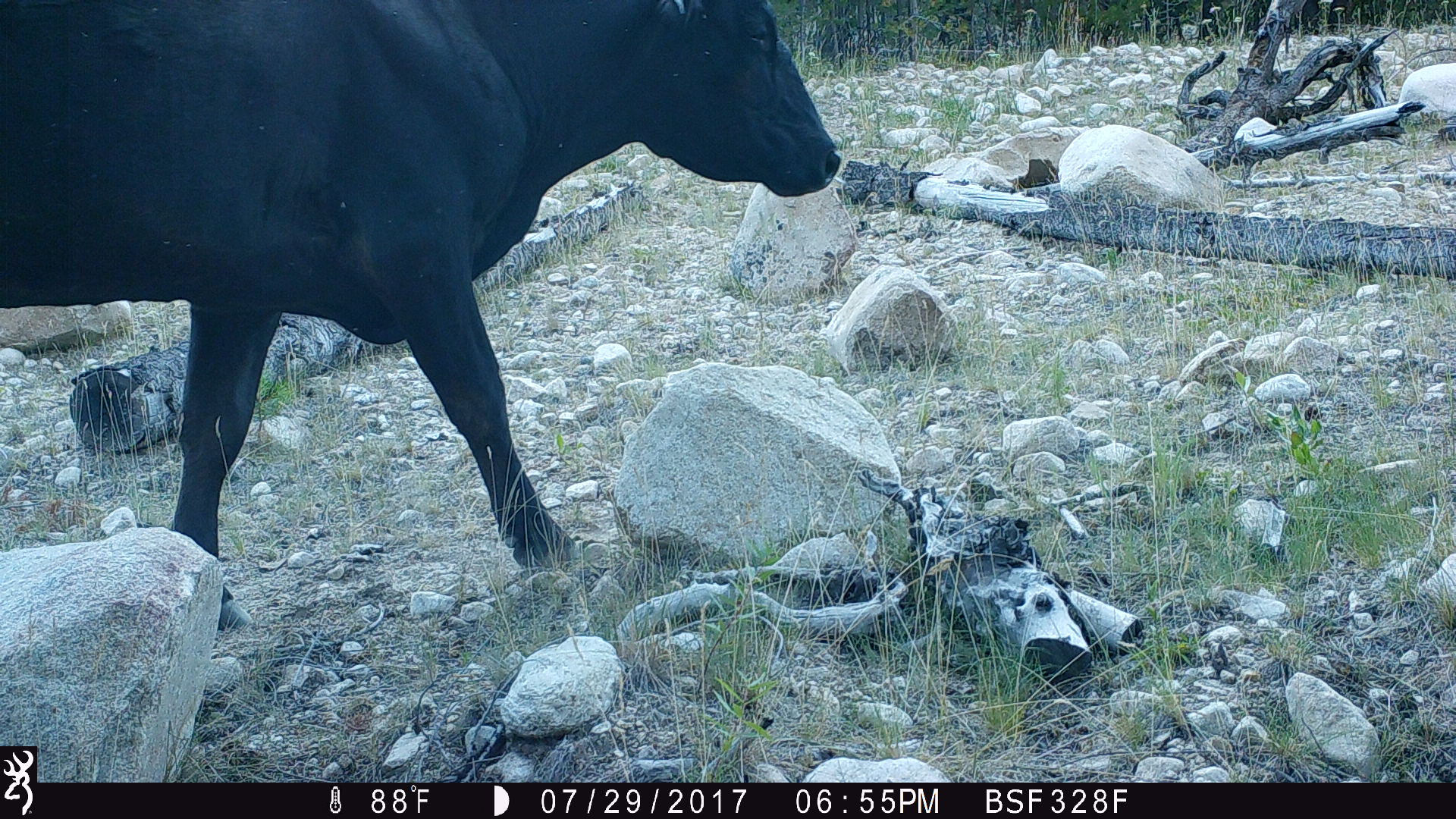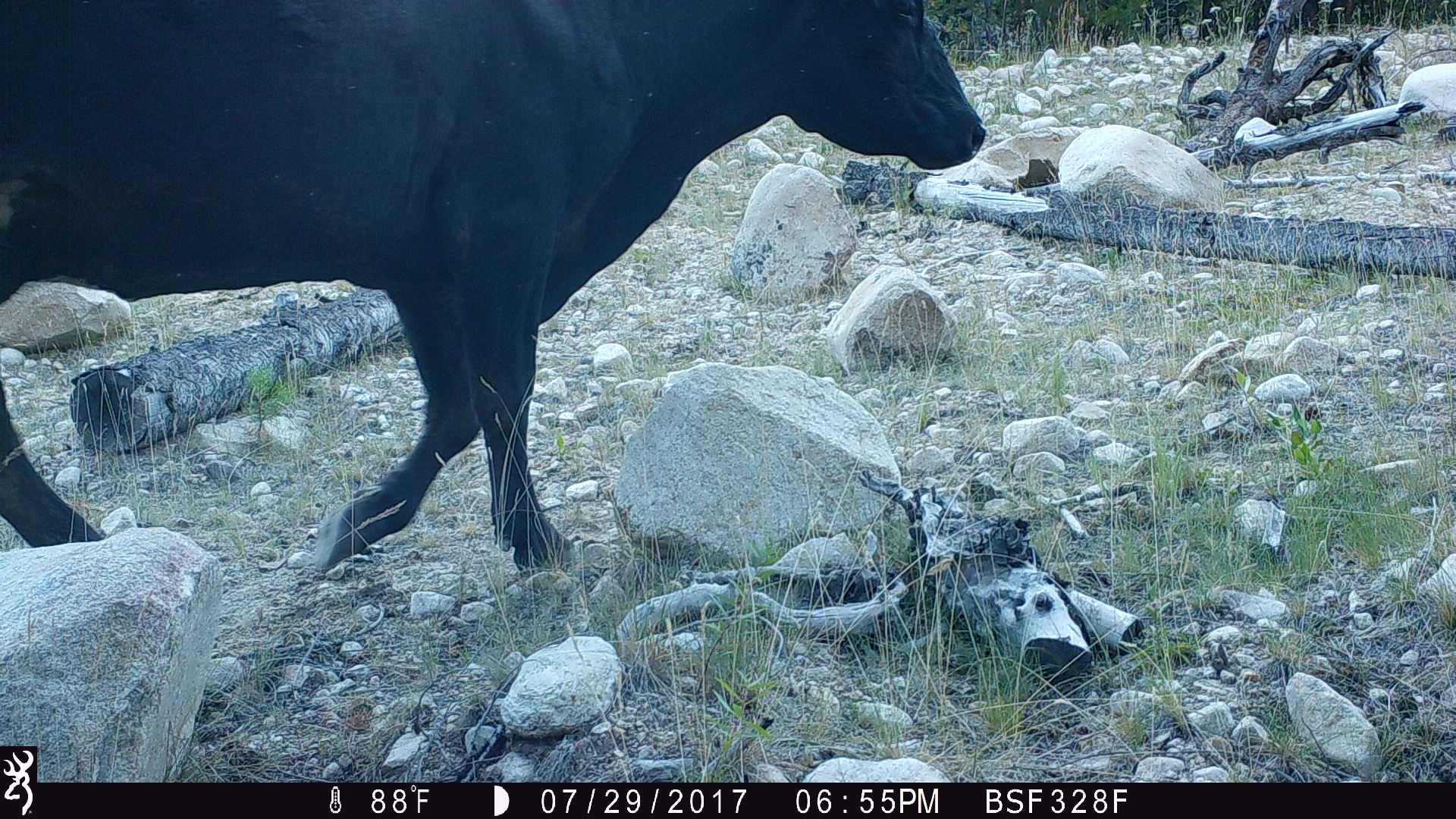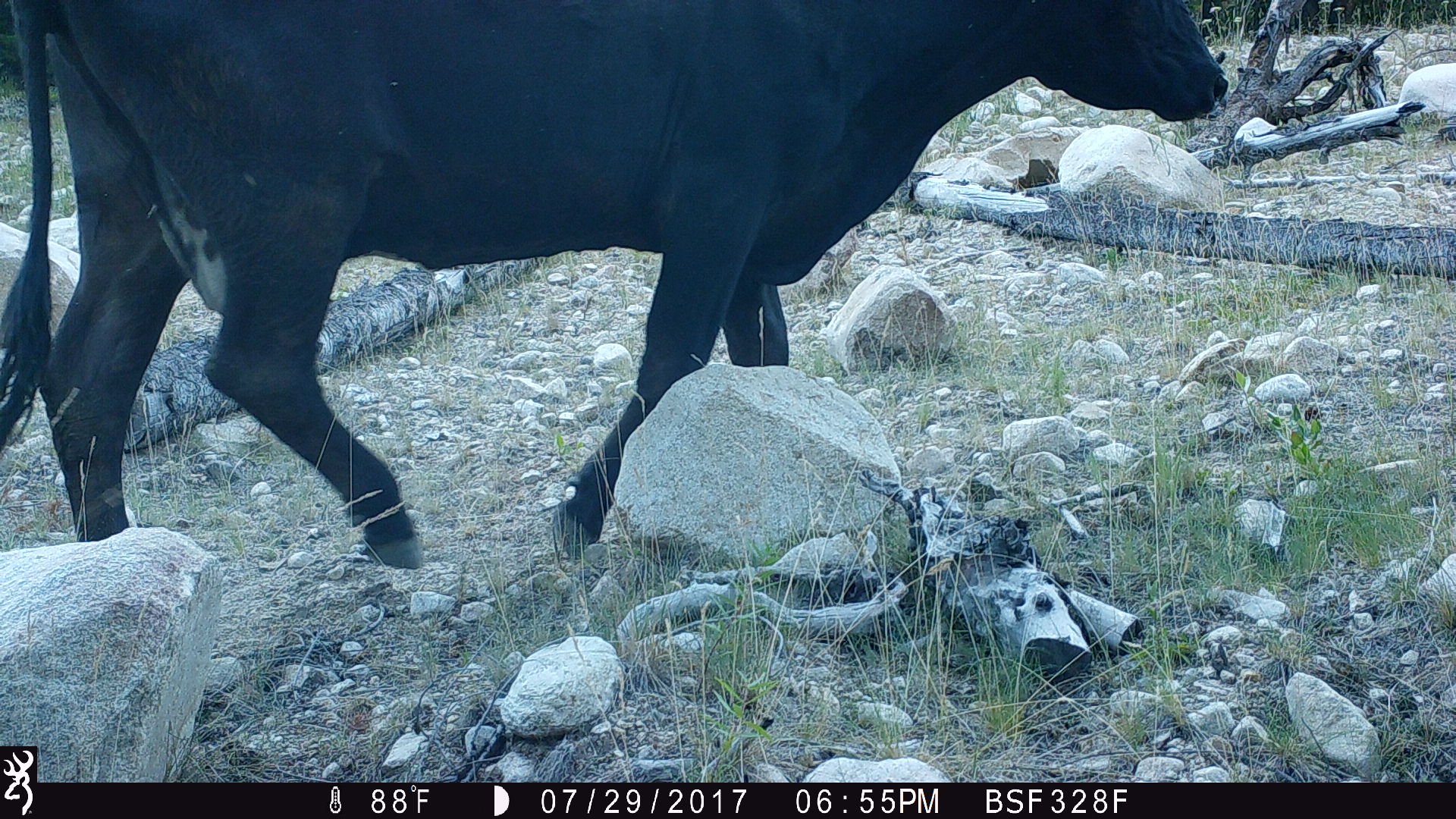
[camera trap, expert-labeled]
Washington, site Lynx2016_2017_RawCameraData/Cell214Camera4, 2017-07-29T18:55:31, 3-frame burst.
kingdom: Animalia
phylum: Chordata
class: Mammalia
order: Artiodactyla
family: Bovidae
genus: Bos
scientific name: Bos taurus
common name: domestic cattle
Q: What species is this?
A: Domestic cattle (Bos taurus).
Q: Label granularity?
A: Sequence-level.